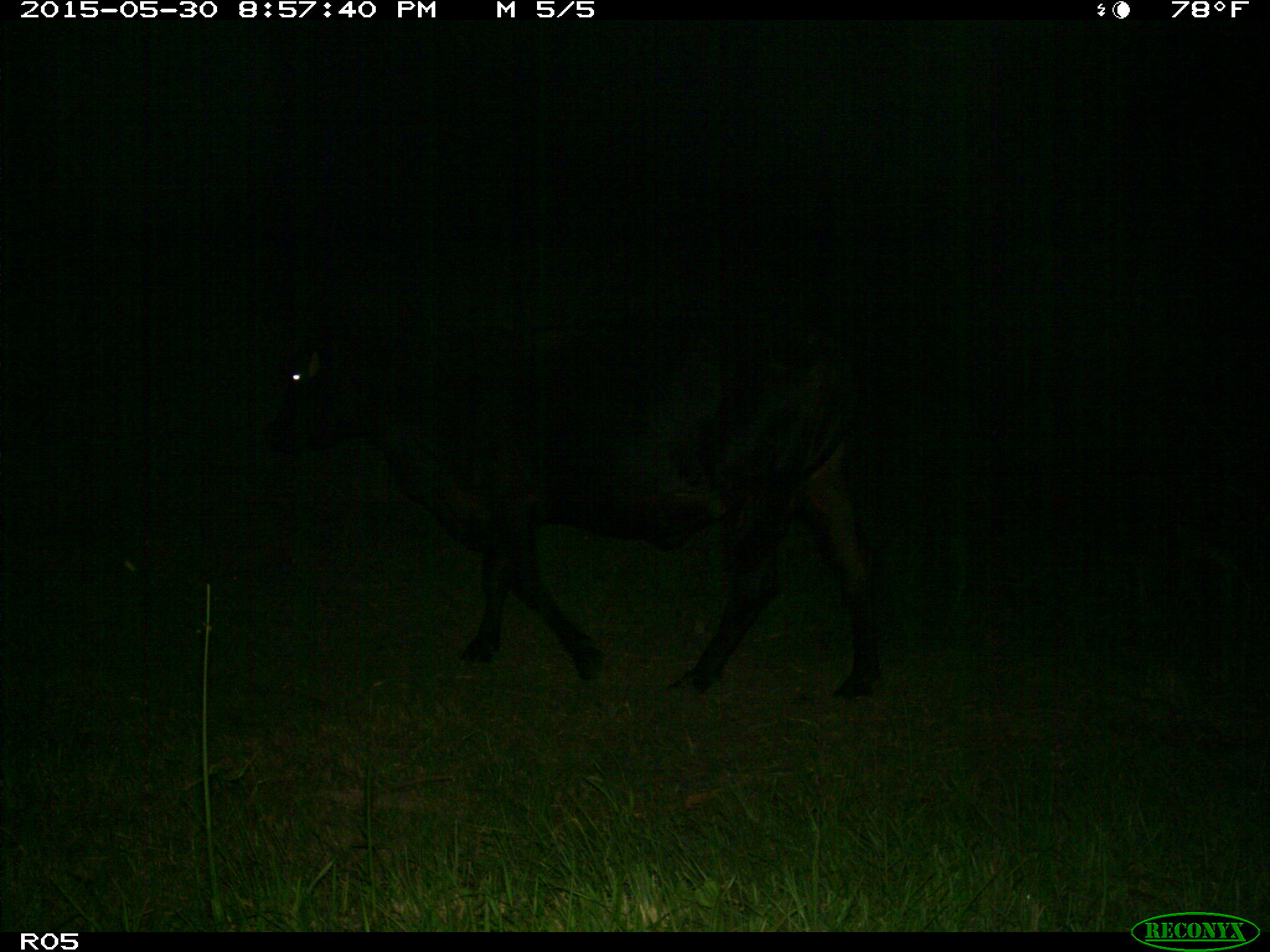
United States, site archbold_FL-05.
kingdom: Animalia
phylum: Chordata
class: Mammalia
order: Artiodactyla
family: Bovidae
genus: Bos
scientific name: Bos taurus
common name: domestic cow